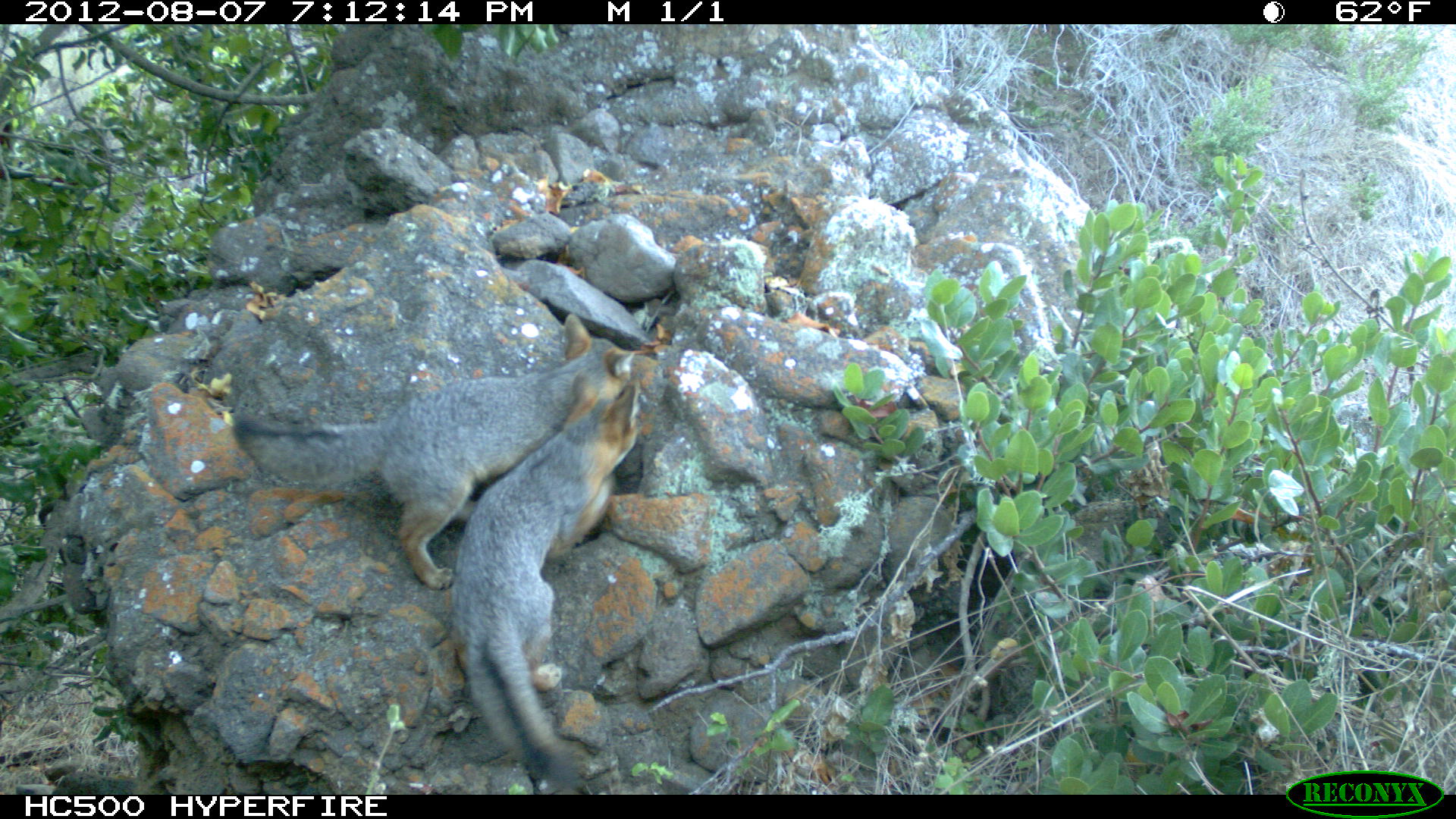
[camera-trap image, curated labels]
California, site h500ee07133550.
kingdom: Animalia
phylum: Chordata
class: Mammalia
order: Carnivora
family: Canidae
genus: Urocyon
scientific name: Urocyon littoralis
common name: island fox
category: fox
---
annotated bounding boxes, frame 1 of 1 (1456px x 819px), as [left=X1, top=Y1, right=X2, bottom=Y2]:
fox: [left=232, top=313, right=635, bottom=589]; [left=447, top=369, right=639, bottom=789]